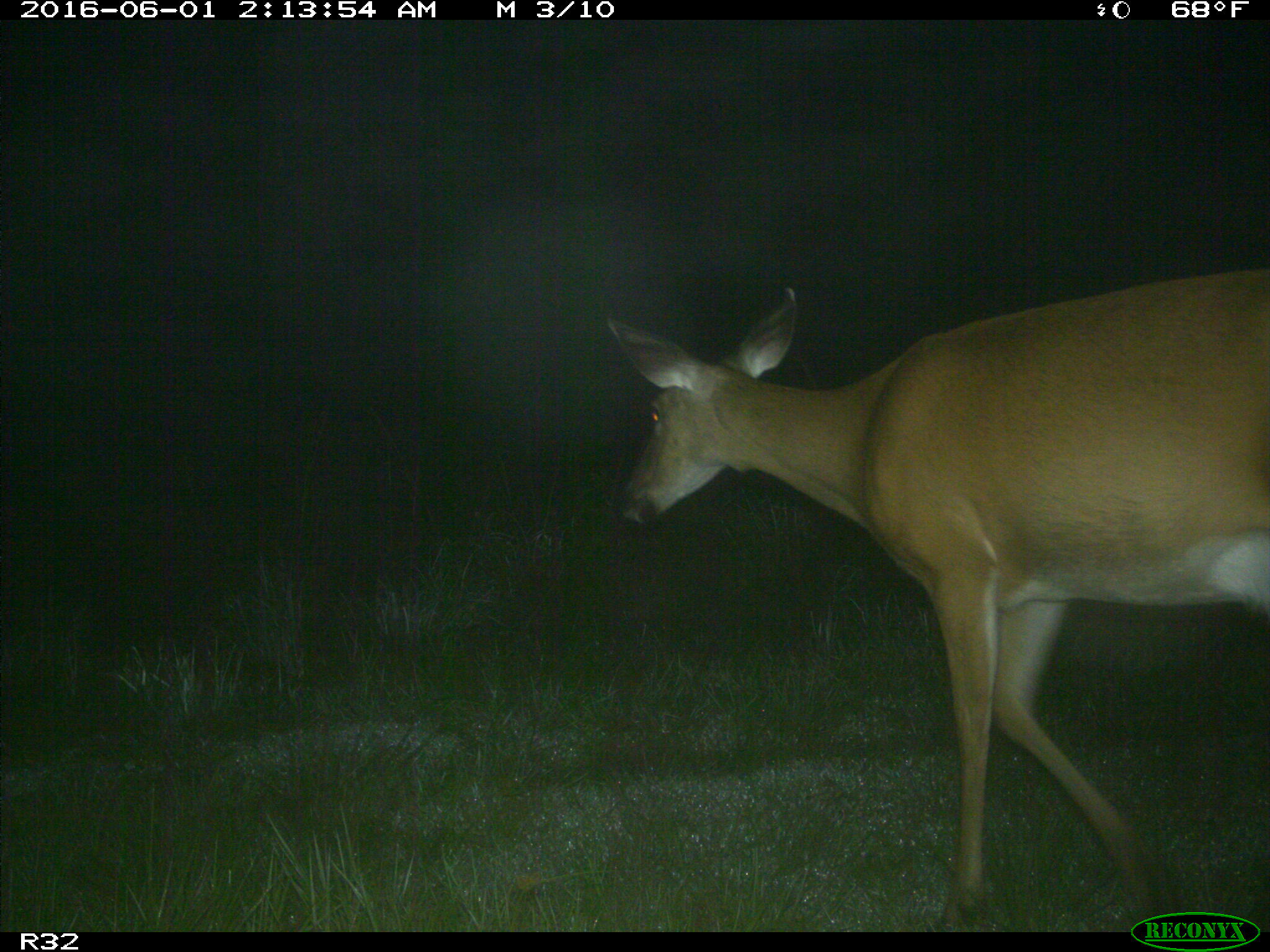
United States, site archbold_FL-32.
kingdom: Animalia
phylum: Chordata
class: Mammalia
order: Artiodactyla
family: Cervidae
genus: Odocoileus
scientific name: Odocoileus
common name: deer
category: unidentified deer